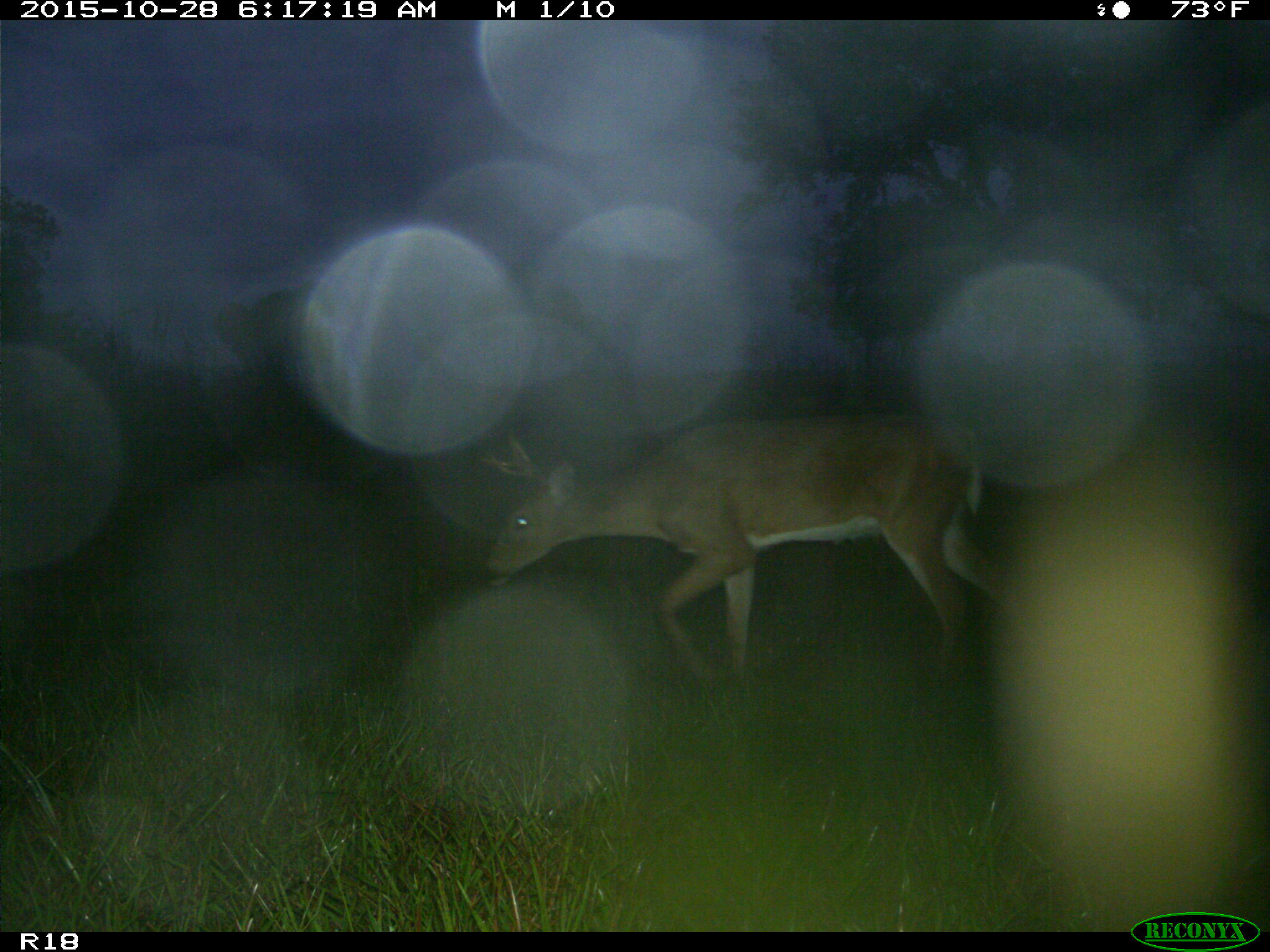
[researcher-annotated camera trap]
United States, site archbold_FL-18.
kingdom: Animalia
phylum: Chordata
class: Mammalia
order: Artiodactyla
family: Cervidae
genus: Odocoileus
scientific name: Odocoileus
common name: deer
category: unidentified deer